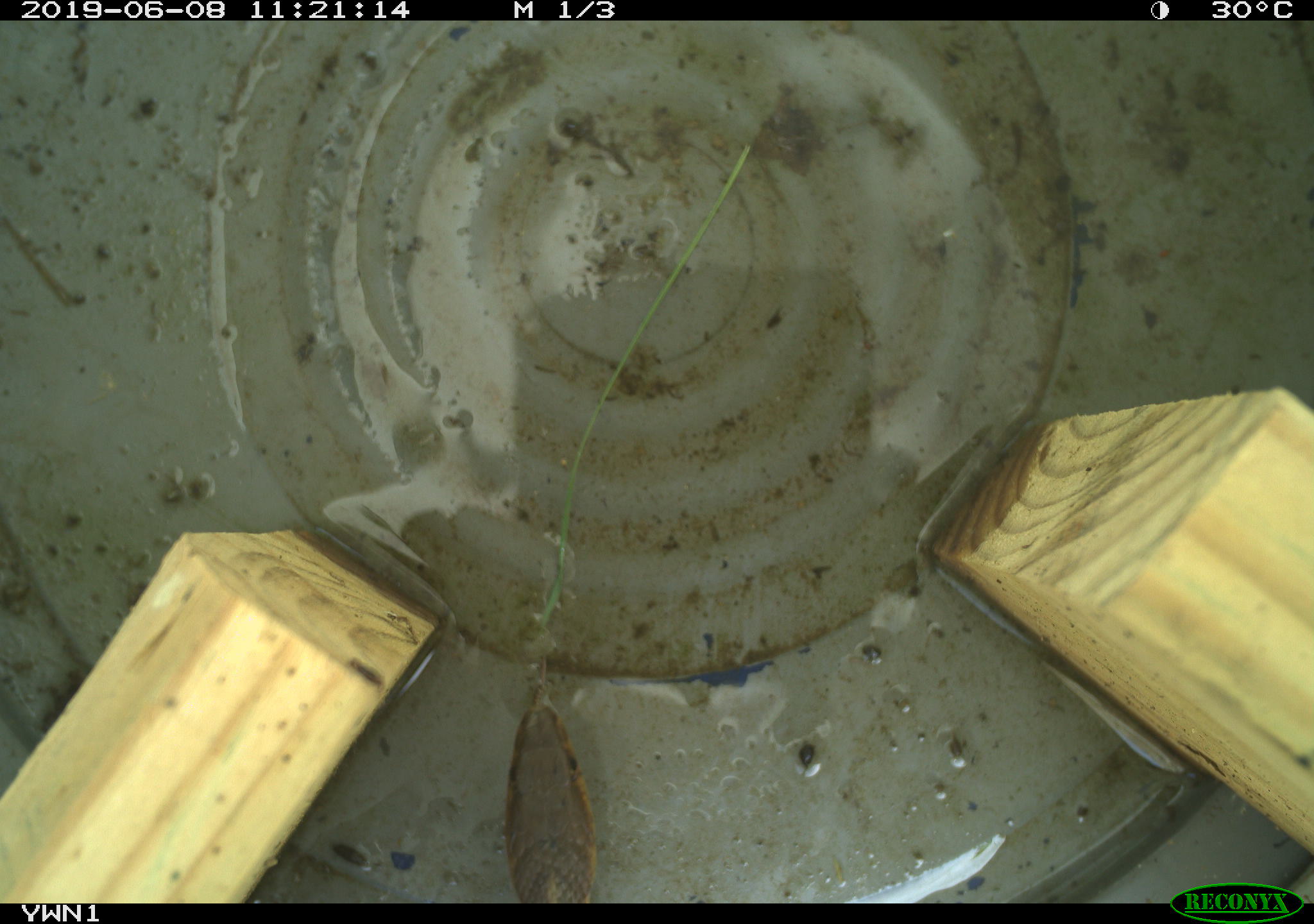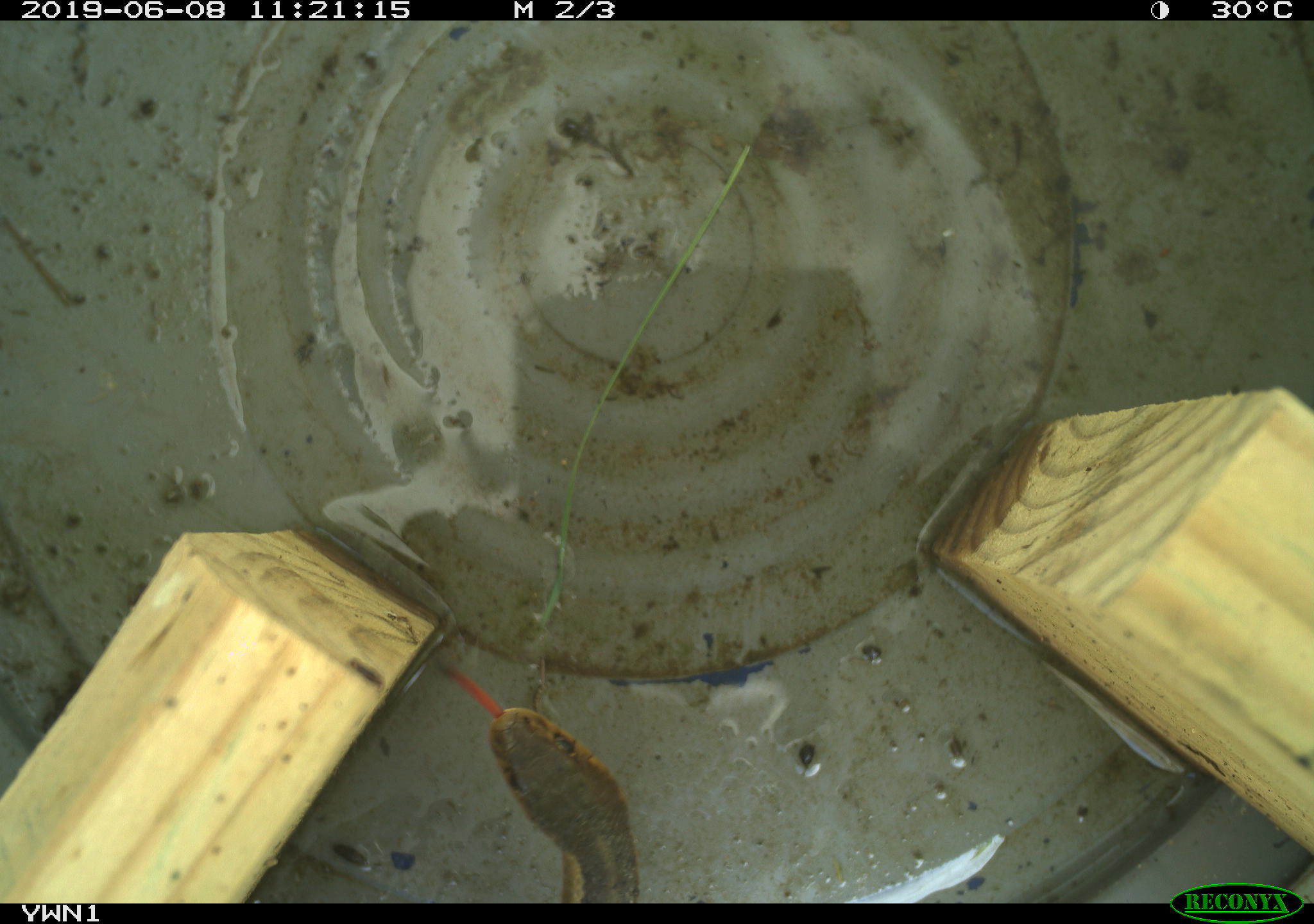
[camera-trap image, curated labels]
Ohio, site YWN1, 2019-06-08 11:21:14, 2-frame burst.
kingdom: Animalia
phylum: Chordata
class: Reptilia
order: Squamata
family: Colubridae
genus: Thamnophis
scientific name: Thamnophis sirtalis sirtalis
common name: eastern gartersnake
Eastern gartersnake (Thamnophis sirtalis sirtalis).